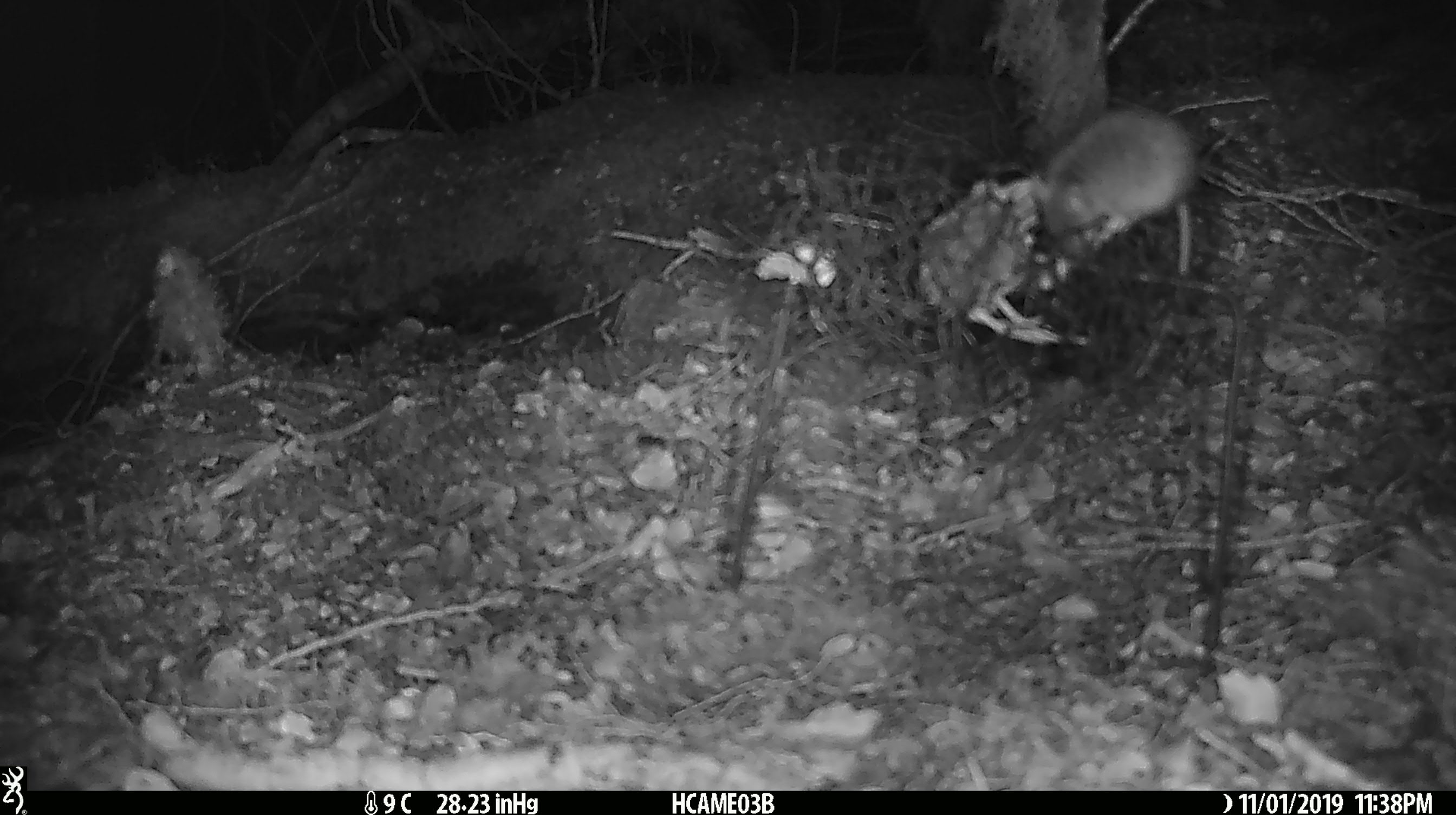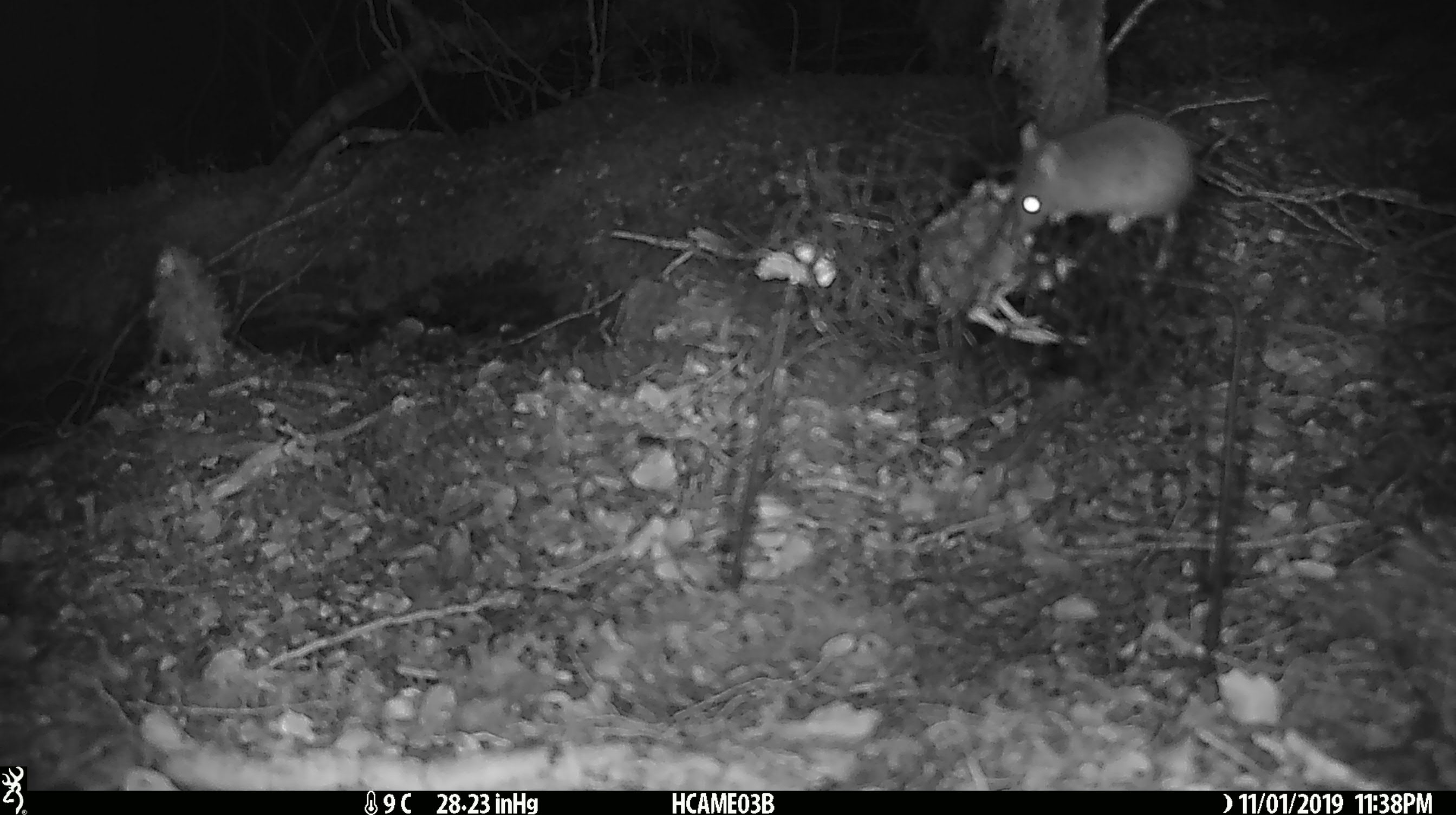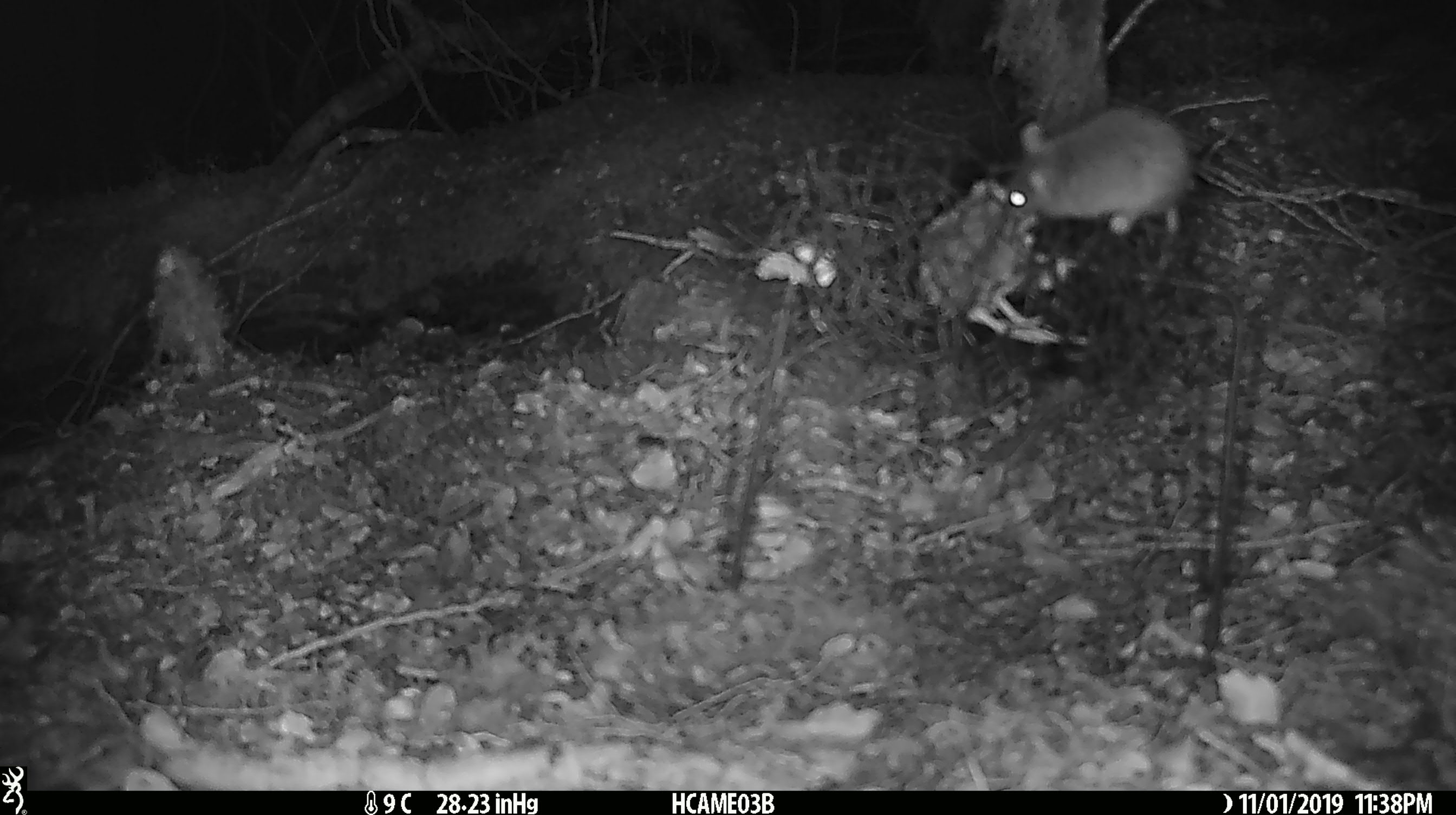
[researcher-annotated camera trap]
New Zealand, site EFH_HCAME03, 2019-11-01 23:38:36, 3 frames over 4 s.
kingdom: Animalia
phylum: Chordata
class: Mammalia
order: Rodentia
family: Muridae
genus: Mus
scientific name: Mus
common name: mouse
Mouse (Mus).